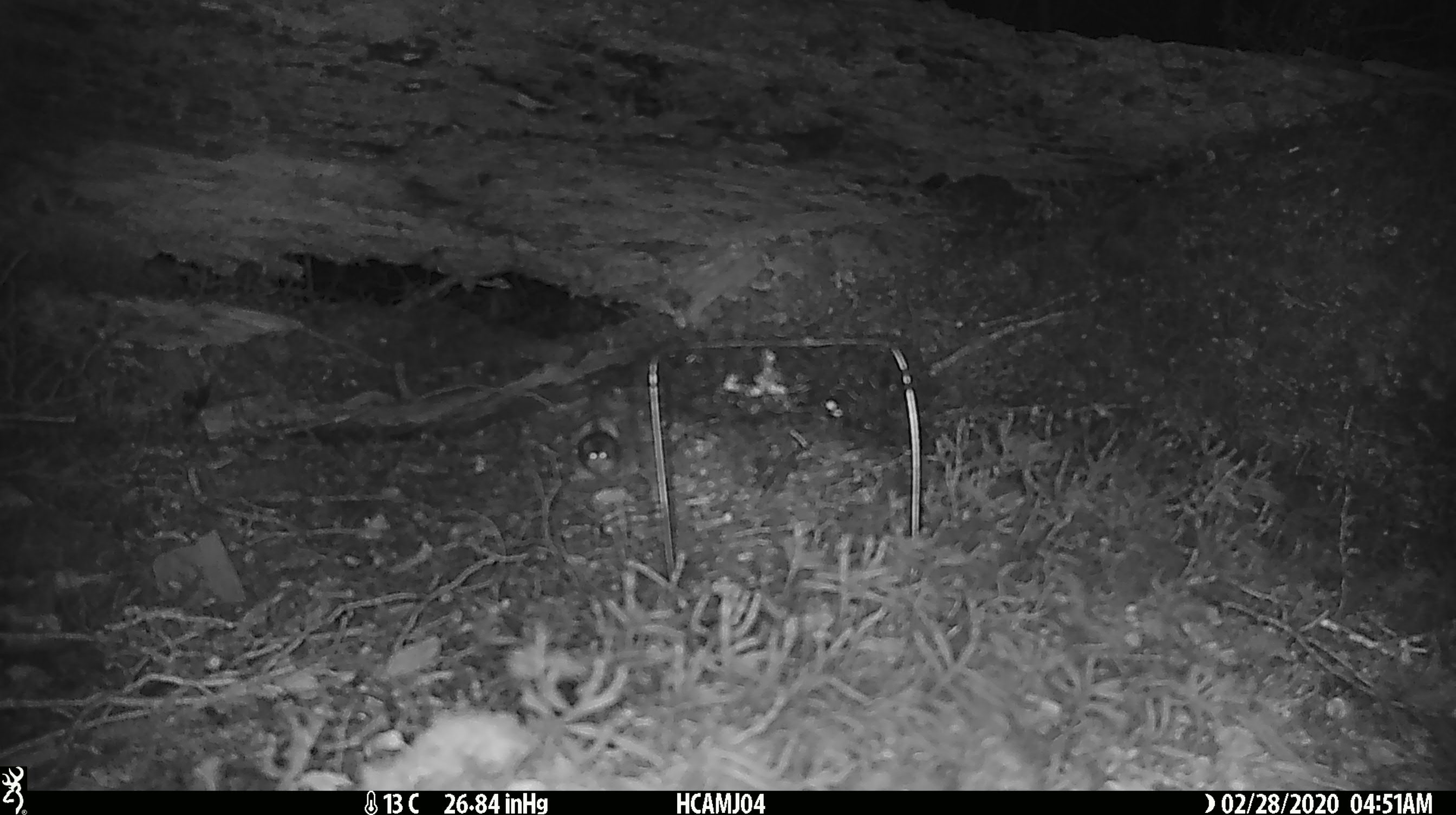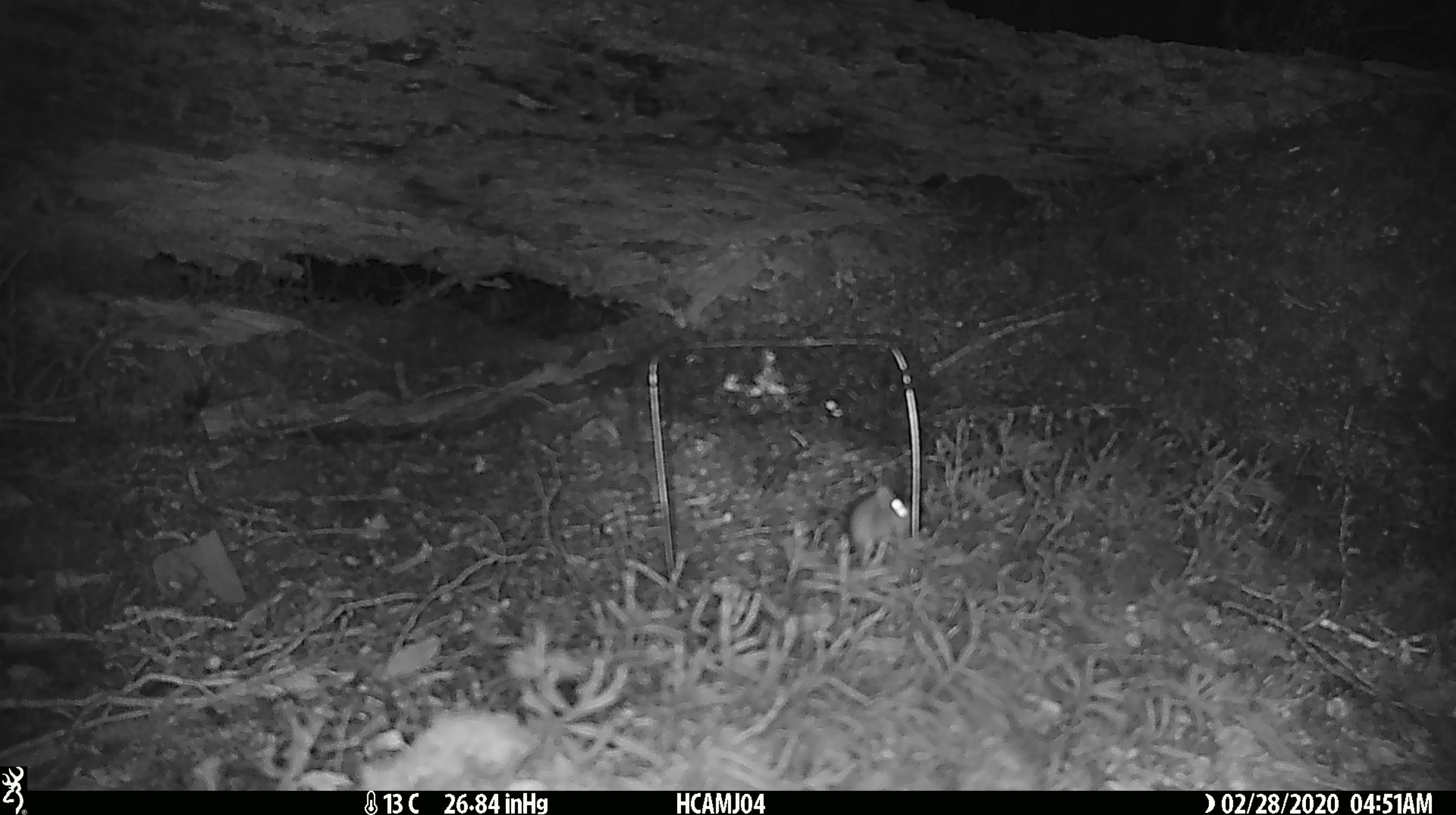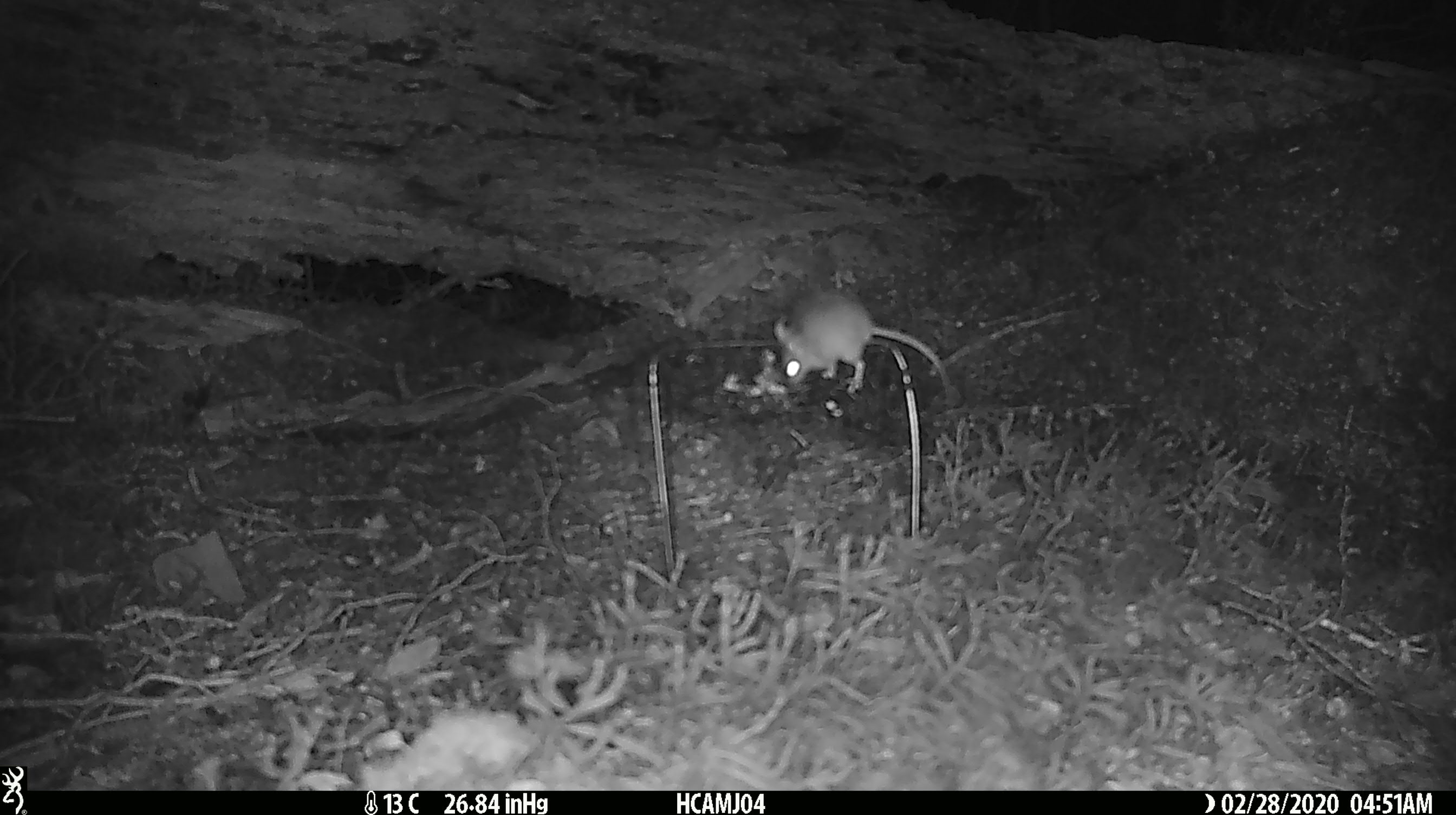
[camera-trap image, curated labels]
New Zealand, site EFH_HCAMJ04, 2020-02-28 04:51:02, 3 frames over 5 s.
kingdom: Animalia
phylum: Chordata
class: Mammalia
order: Rodentia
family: Muridae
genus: Mus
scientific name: Mus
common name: mouse